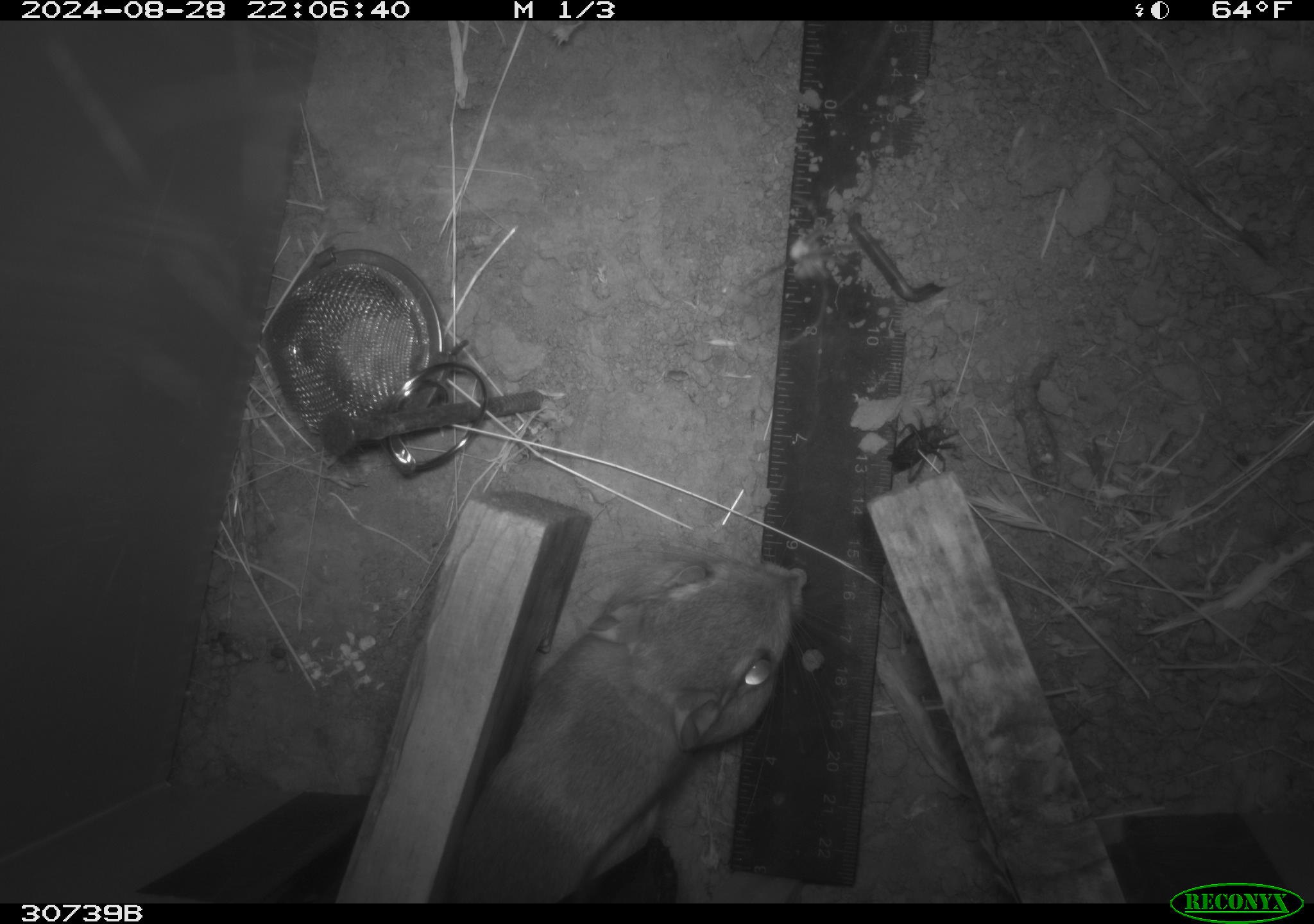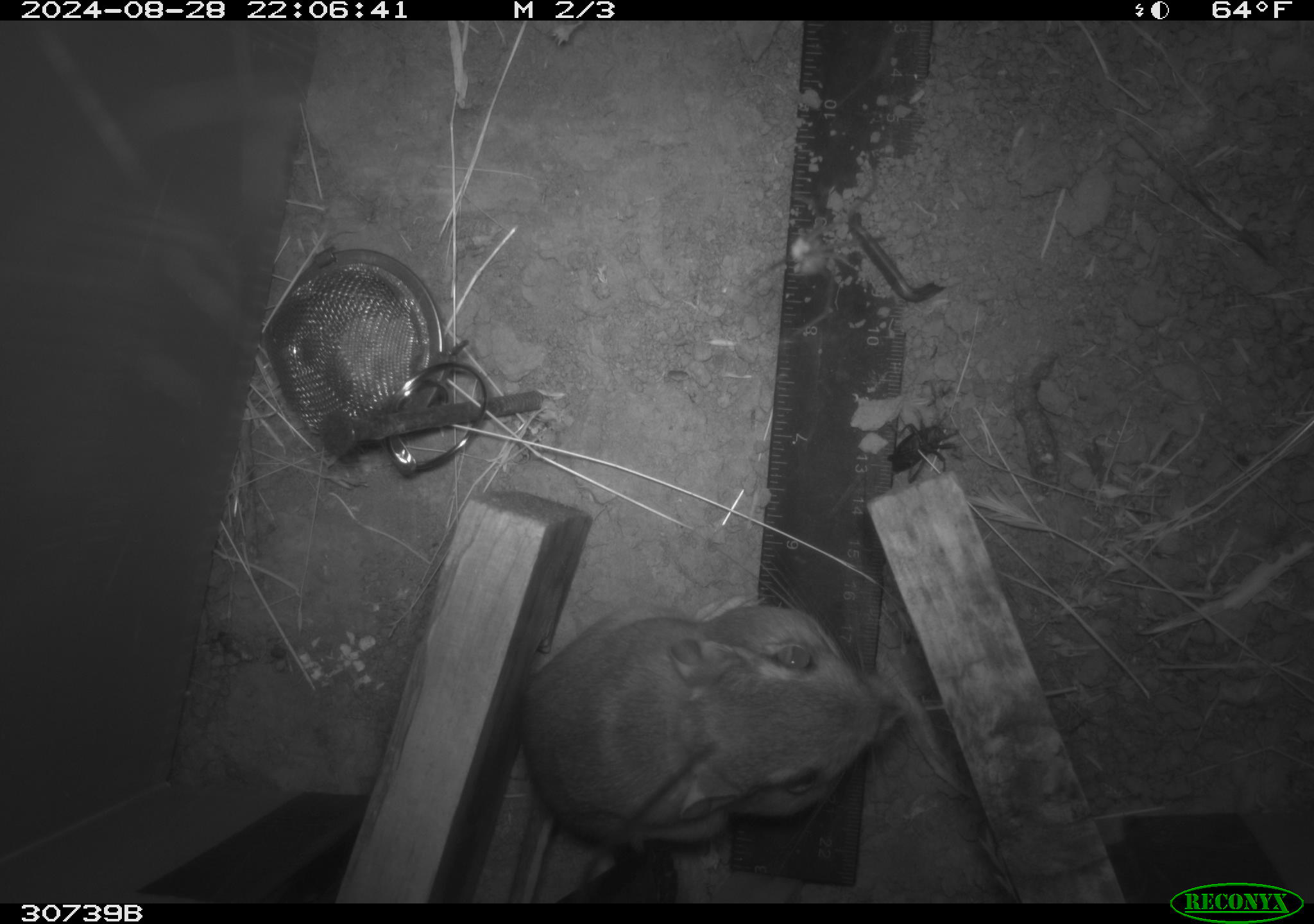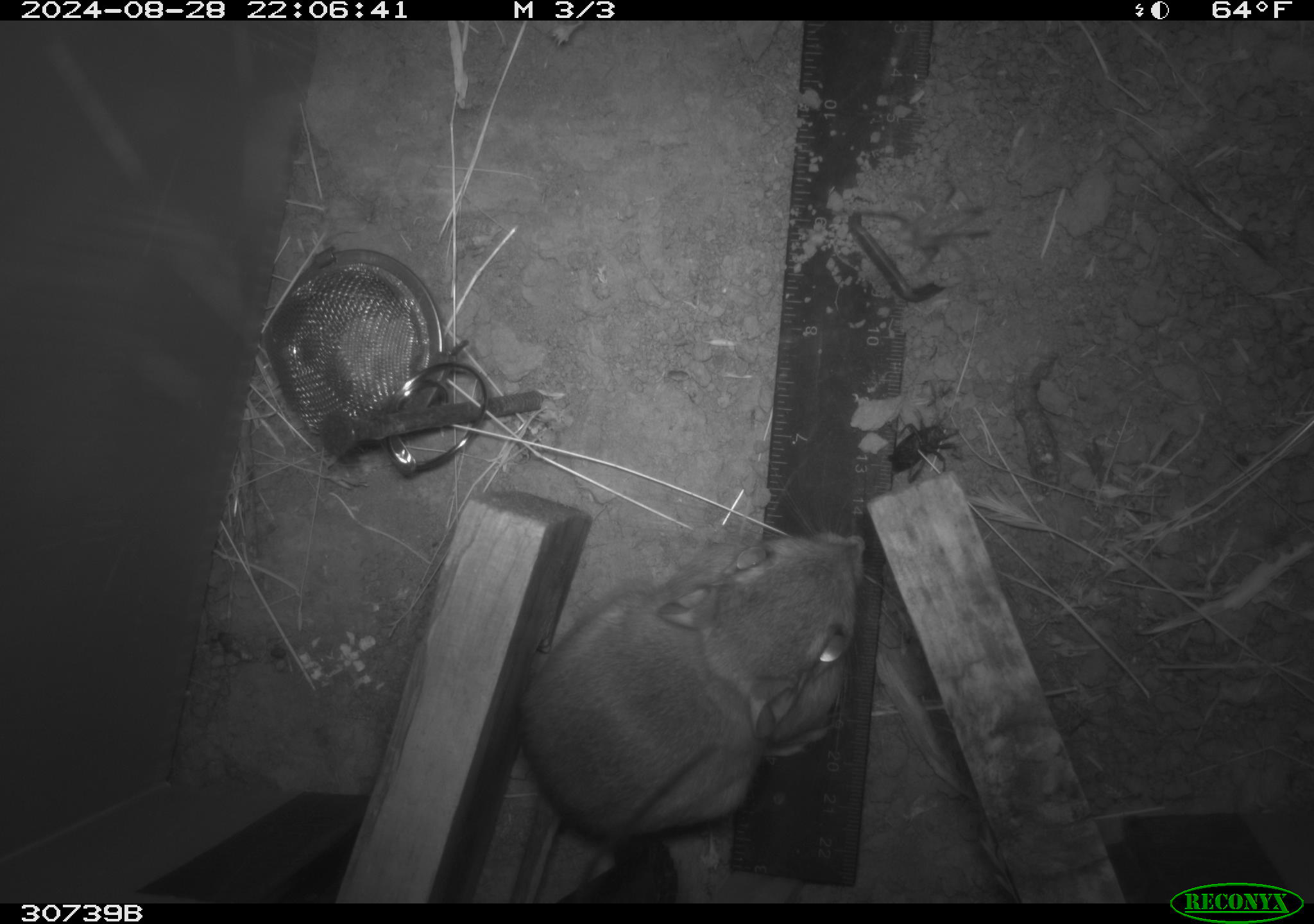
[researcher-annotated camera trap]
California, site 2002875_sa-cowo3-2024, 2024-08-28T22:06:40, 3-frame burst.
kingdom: Animalia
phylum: Chordata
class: Mammalia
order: Rodentia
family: Heteromyidae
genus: Dipodomys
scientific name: Dipodomys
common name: kangaroo rats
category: dipodomys species